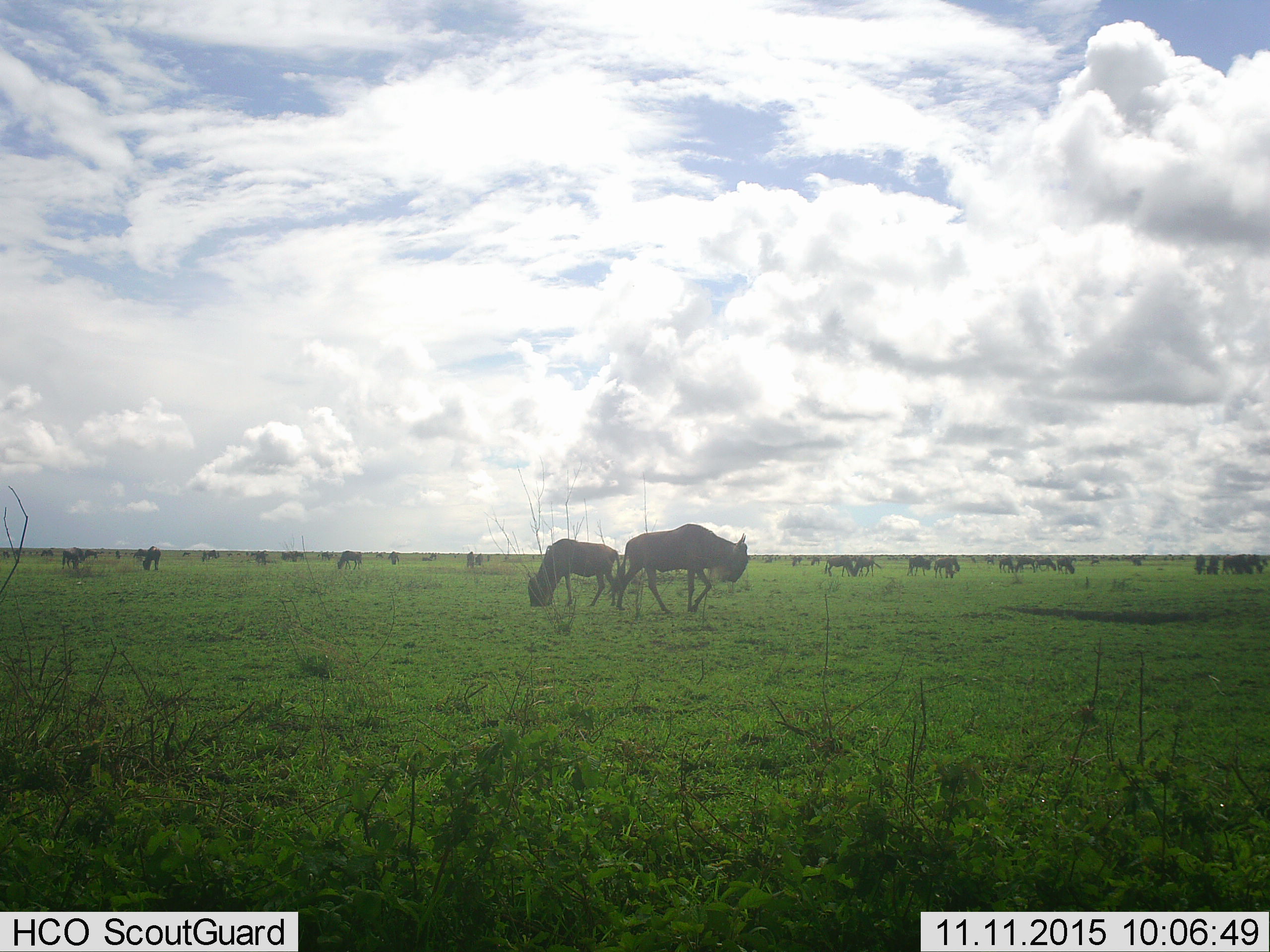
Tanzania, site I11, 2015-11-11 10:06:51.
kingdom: Animalia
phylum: Chordata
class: Mammalia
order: Artiodactyla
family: Bovidae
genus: Connochaetes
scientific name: Connochaetes taurinus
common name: blue wildebeest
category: wildebeest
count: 11-50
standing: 56%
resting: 11%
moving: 56%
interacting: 11%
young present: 11%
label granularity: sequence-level